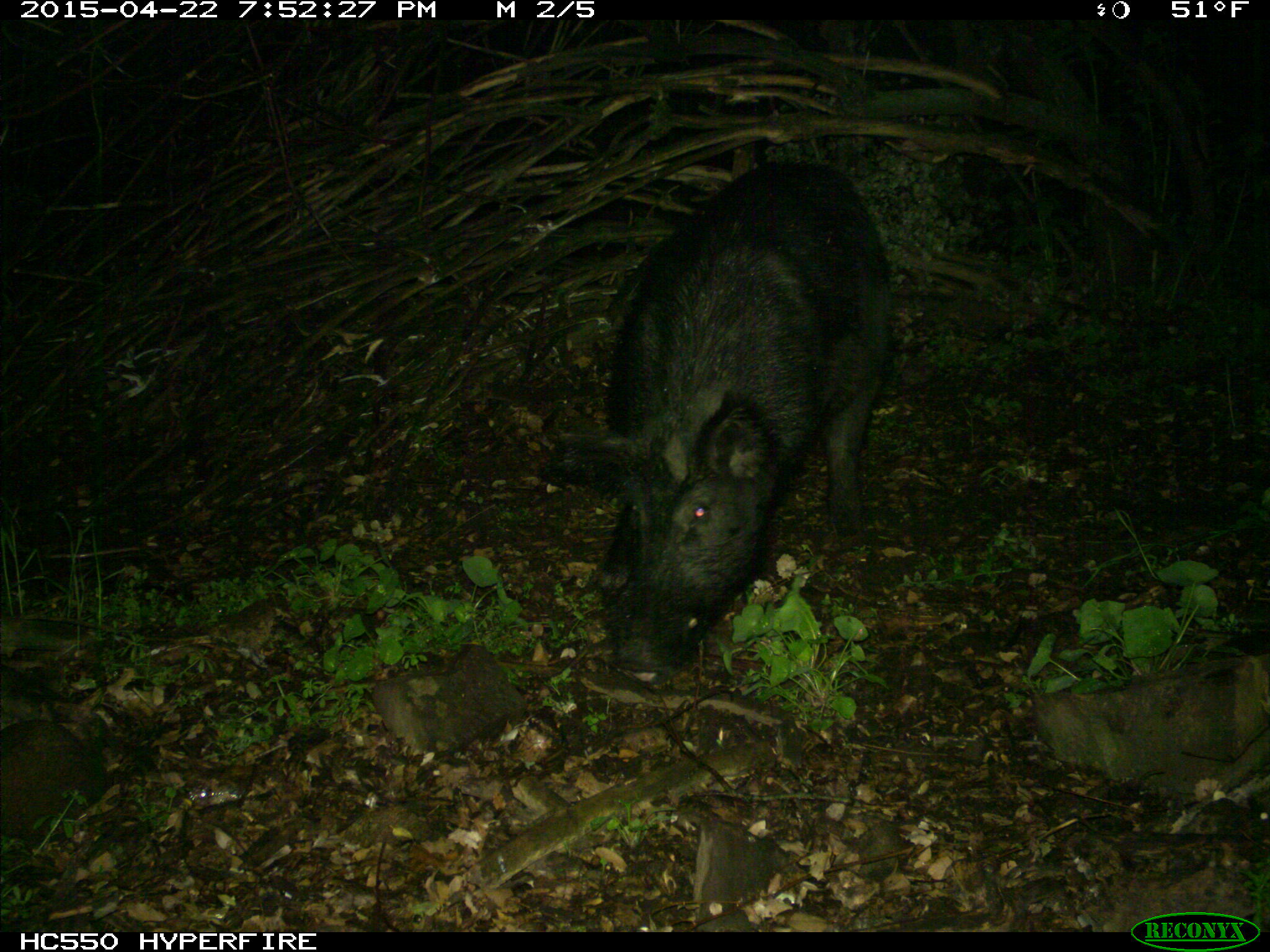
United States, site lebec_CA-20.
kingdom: Animalia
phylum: Chordata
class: Mammalia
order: Artiodactyla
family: Suidae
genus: Sus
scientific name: Sus scrofa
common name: wild boar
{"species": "Sus scrofa (wild boar)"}